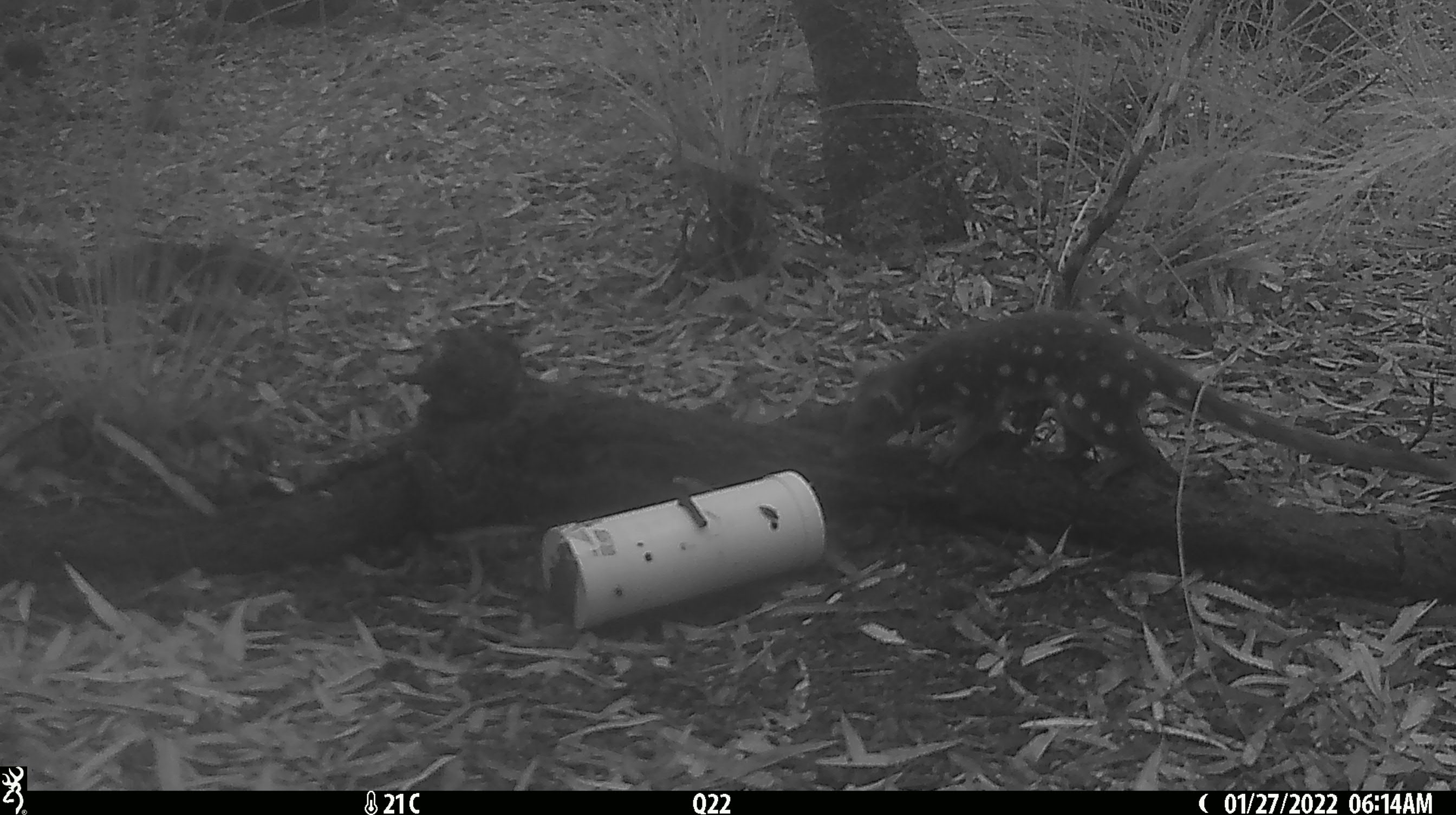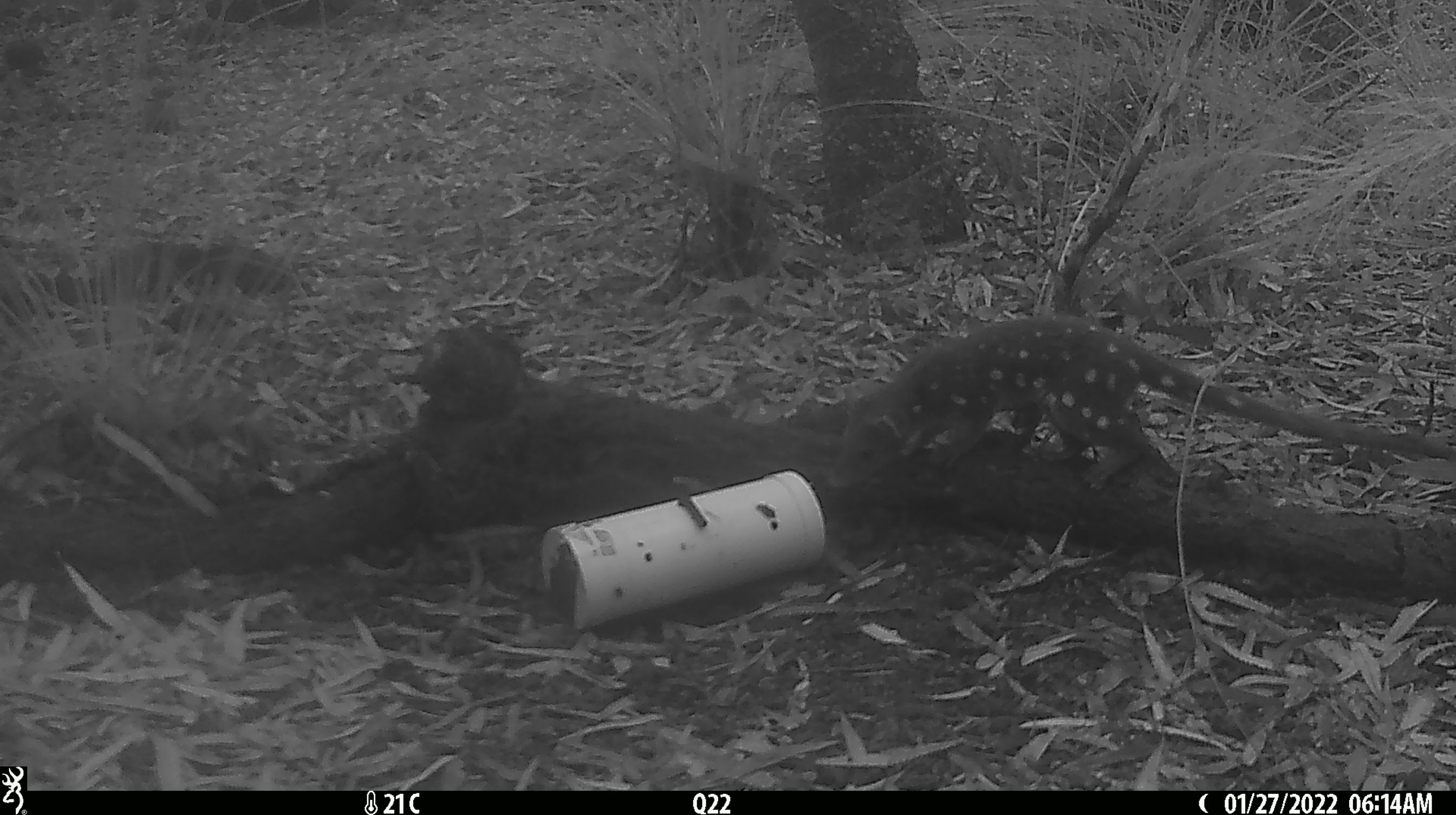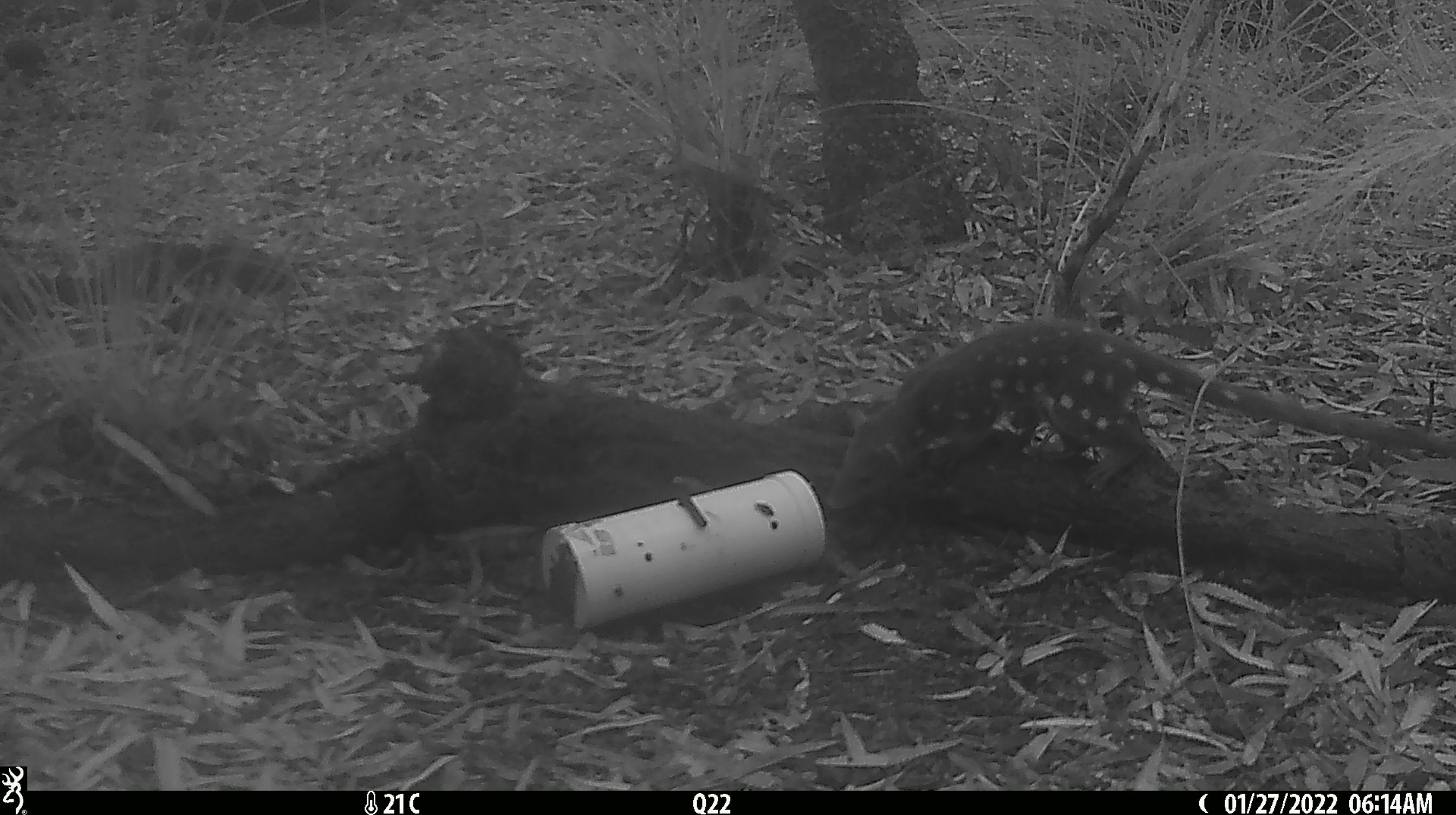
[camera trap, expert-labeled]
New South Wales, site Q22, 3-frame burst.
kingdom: Animalia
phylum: Chordata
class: Mammalia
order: Dasyuromorphia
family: Dasyuridae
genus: Dasyurus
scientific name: Dasyurus maculatus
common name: spotted-tailed quoll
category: quoll